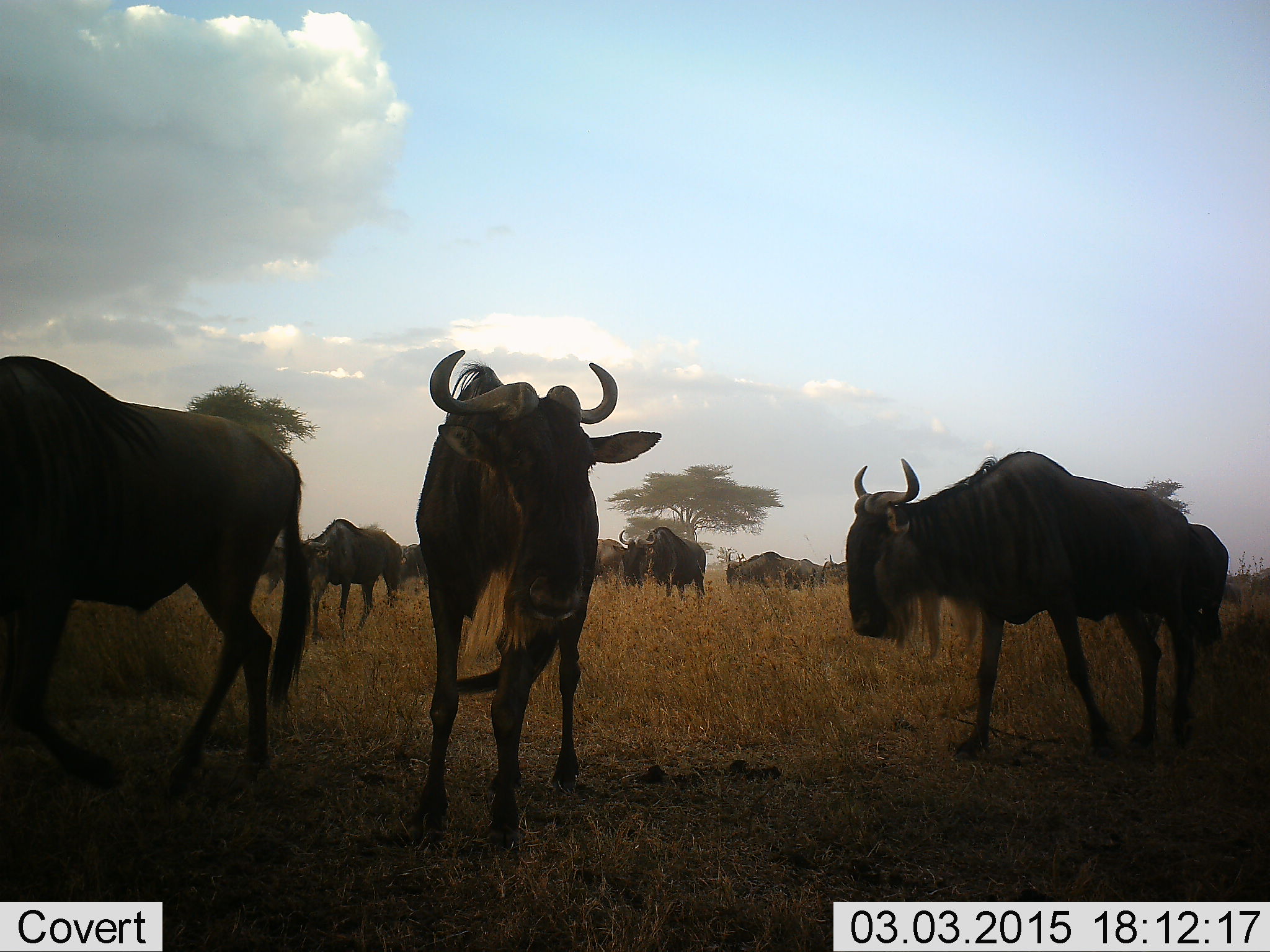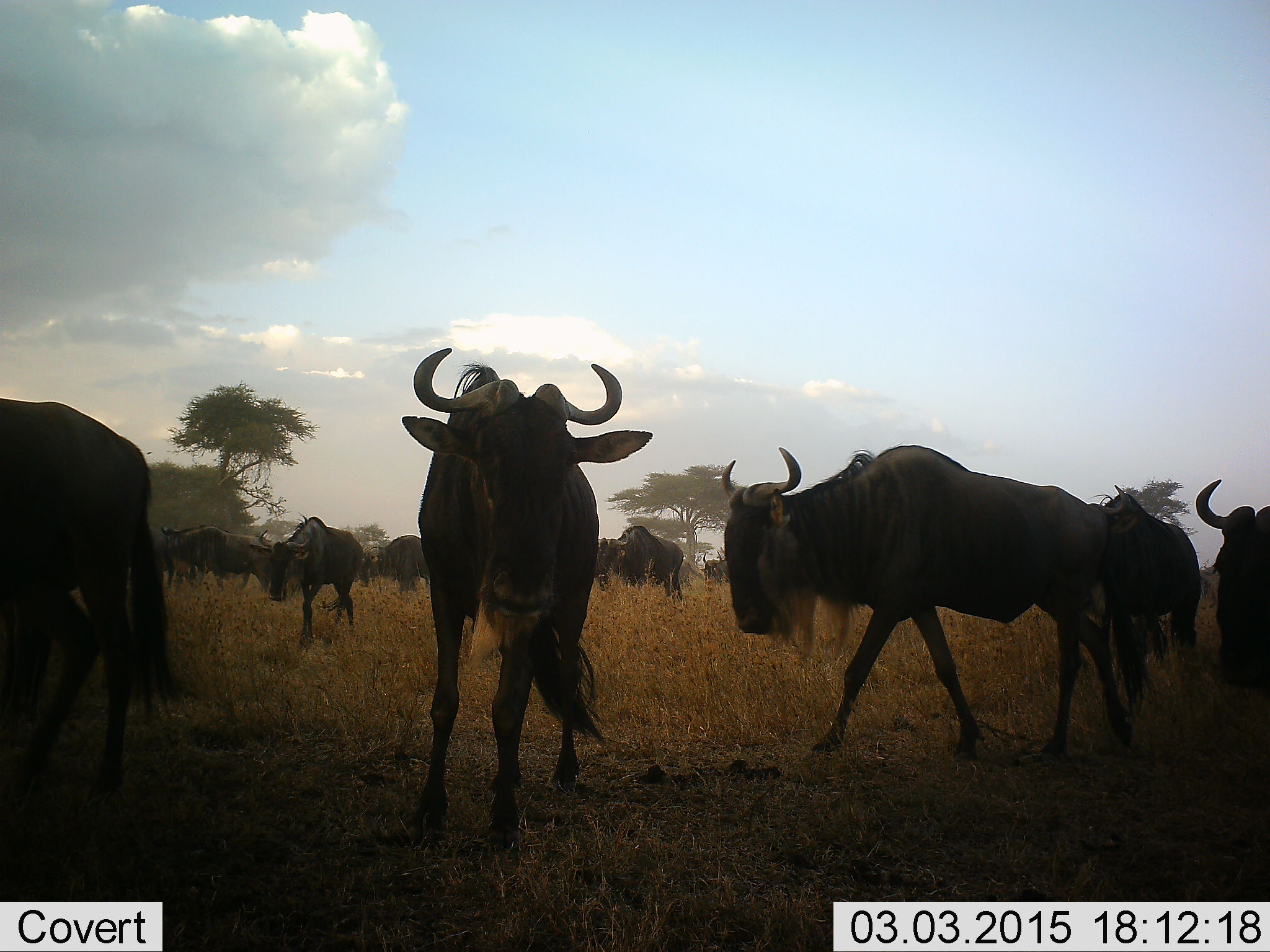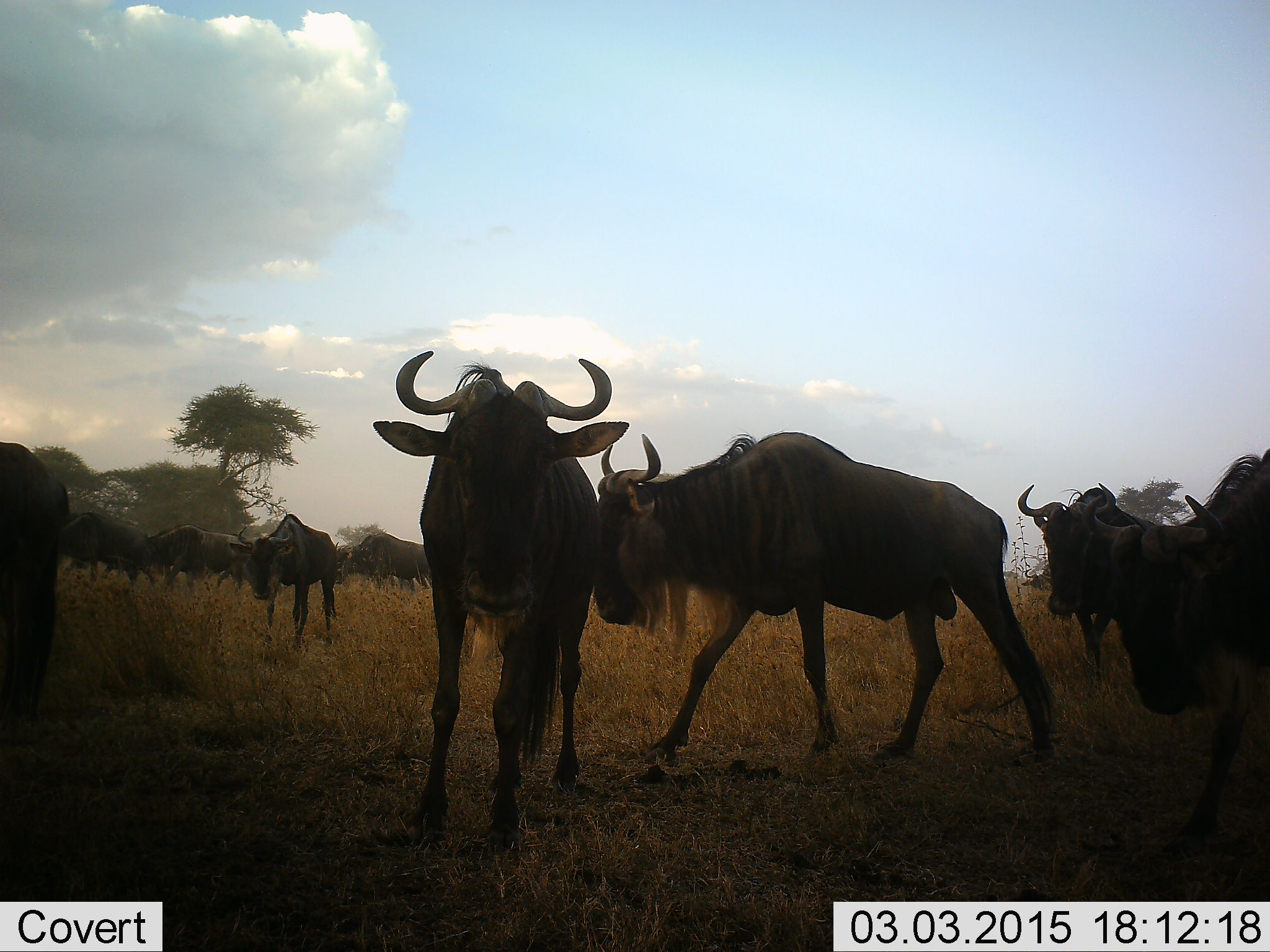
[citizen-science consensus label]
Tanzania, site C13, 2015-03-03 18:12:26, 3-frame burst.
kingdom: Animalia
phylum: Chordata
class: Mammalia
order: Artiodactyla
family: Bovidae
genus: Connochaetes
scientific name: Connochaetes taurinus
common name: blue wildebeest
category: wildebeest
Wildebeest (blue wildebeest) (Connochaetes taurinus), count 11-50. Behavior (volunteer vote fractions): standing 40%, resting 0%, moving 90%, interacting 10%. Young present (vote fraction): 0%. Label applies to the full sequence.